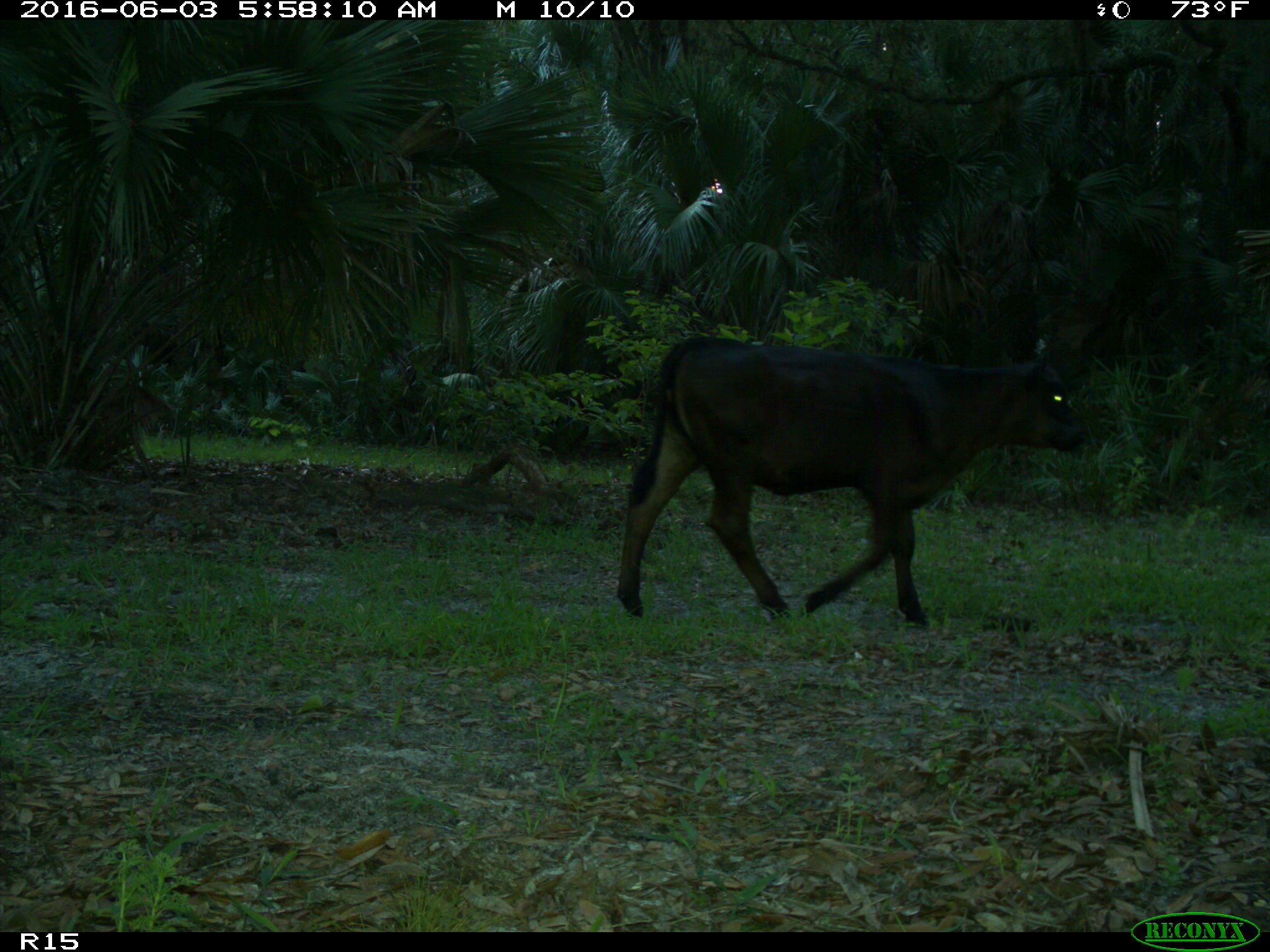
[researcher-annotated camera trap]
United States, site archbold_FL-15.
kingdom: Animalia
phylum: Chordata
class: Mammalia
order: Artiodactyla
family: Bovidae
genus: Bos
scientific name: Bos taurus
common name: domestic cow